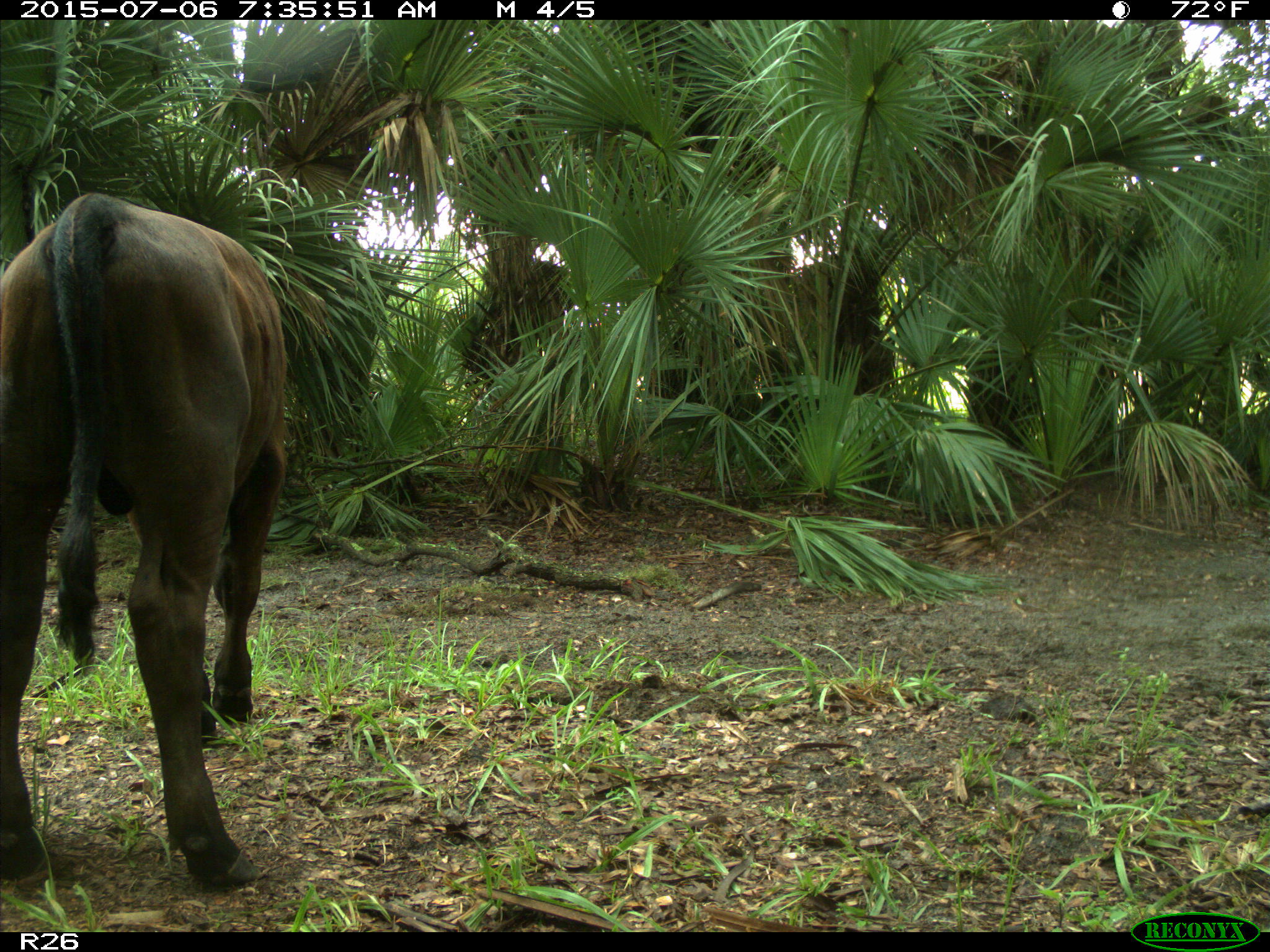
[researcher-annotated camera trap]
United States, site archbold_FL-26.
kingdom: Animalia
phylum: Chordata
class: Mammalia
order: Artiodactyla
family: Bovidae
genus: Bos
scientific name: Bos taurus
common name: domestic cow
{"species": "Bos taurus (domestic cow)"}